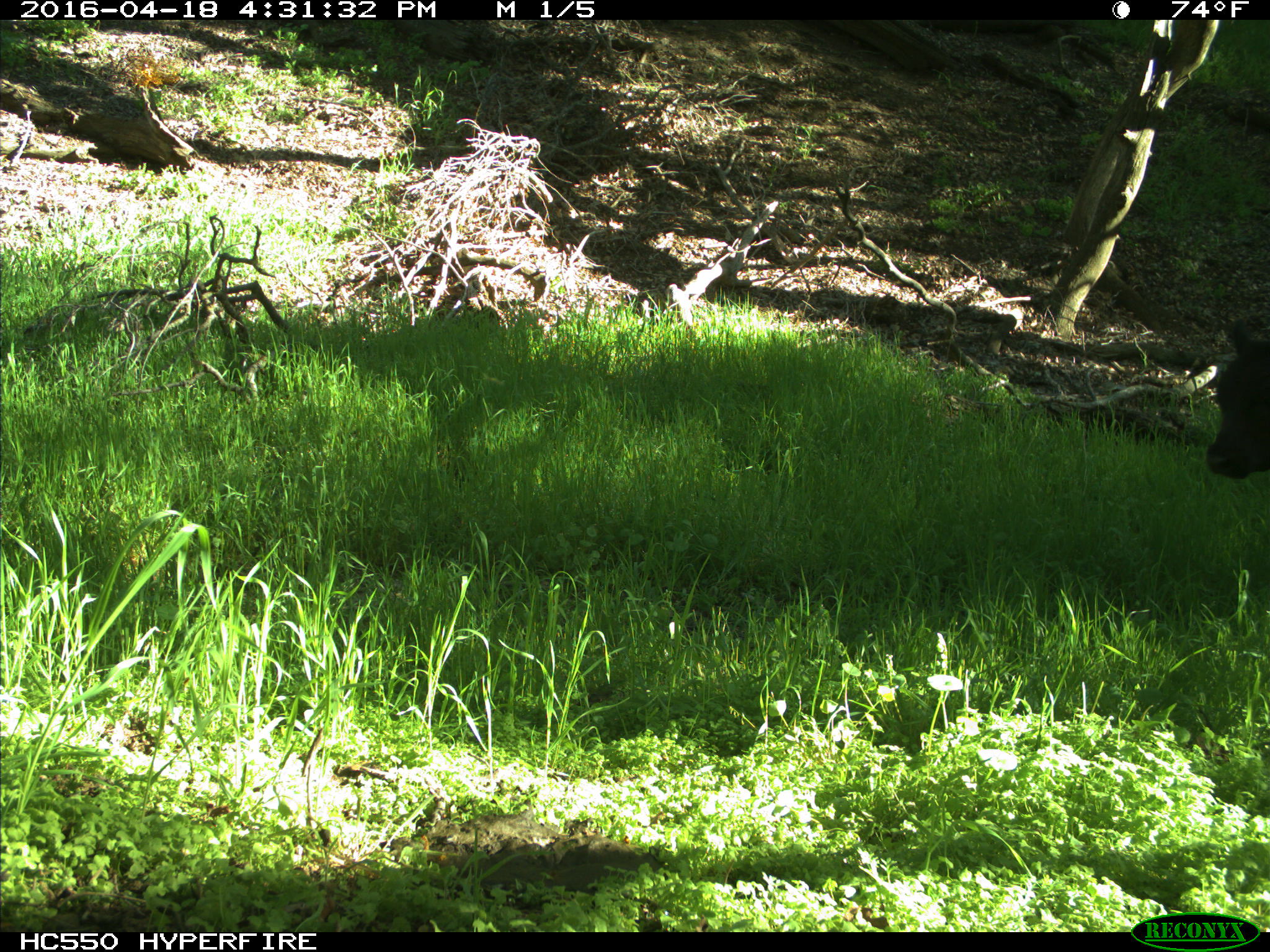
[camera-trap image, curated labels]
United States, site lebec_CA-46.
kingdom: Animalia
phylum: Chordata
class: Mammalia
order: Artiodactyla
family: Bovidae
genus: Bos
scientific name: Bos taurus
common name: domestic cow